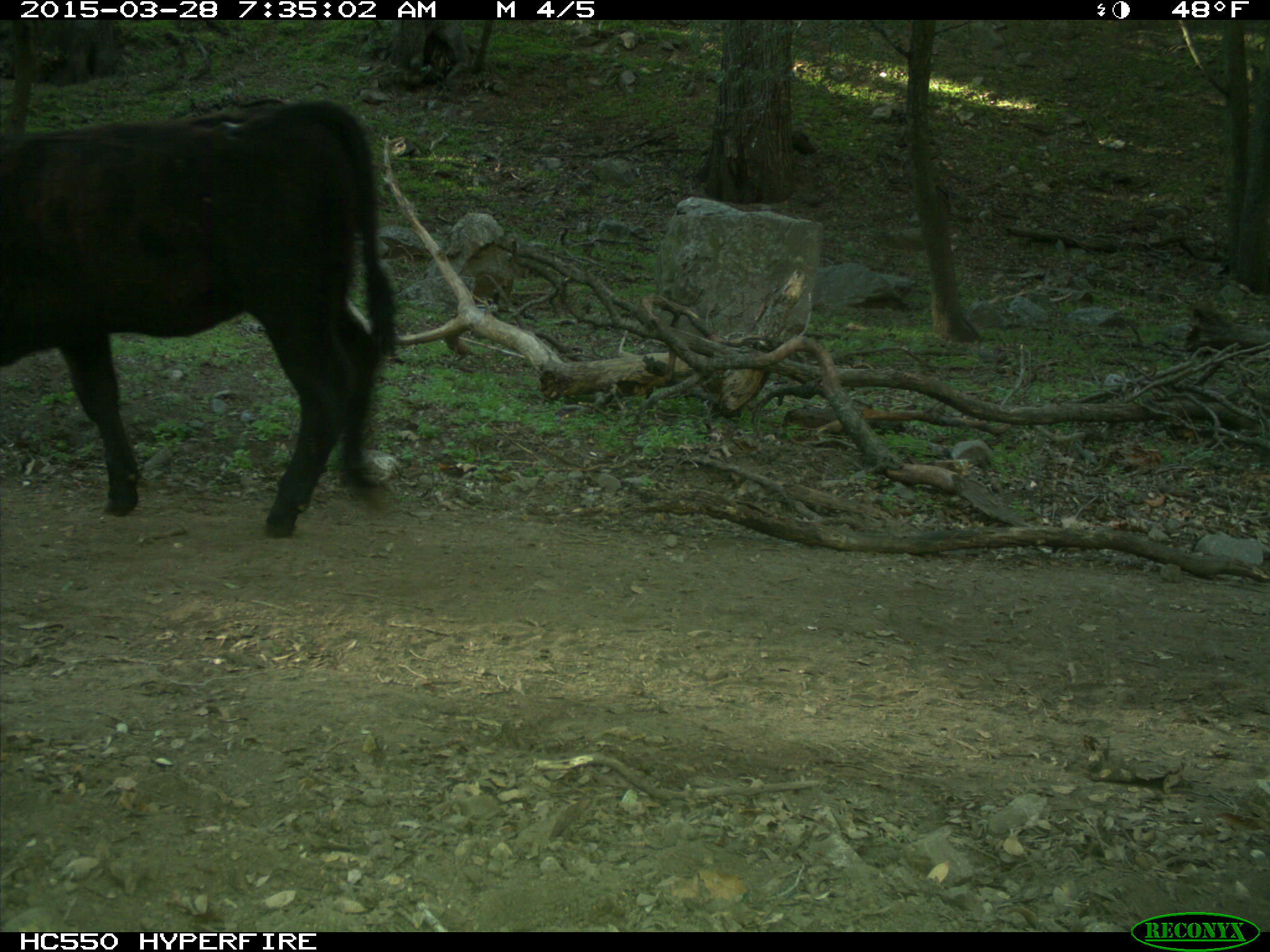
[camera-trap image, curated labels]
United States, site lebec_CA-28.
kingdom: Animalia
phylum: Chordata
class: Mammalia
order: Artiodactyla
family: Bovidae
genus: Bos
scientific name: Bos taurus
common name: domestic cow